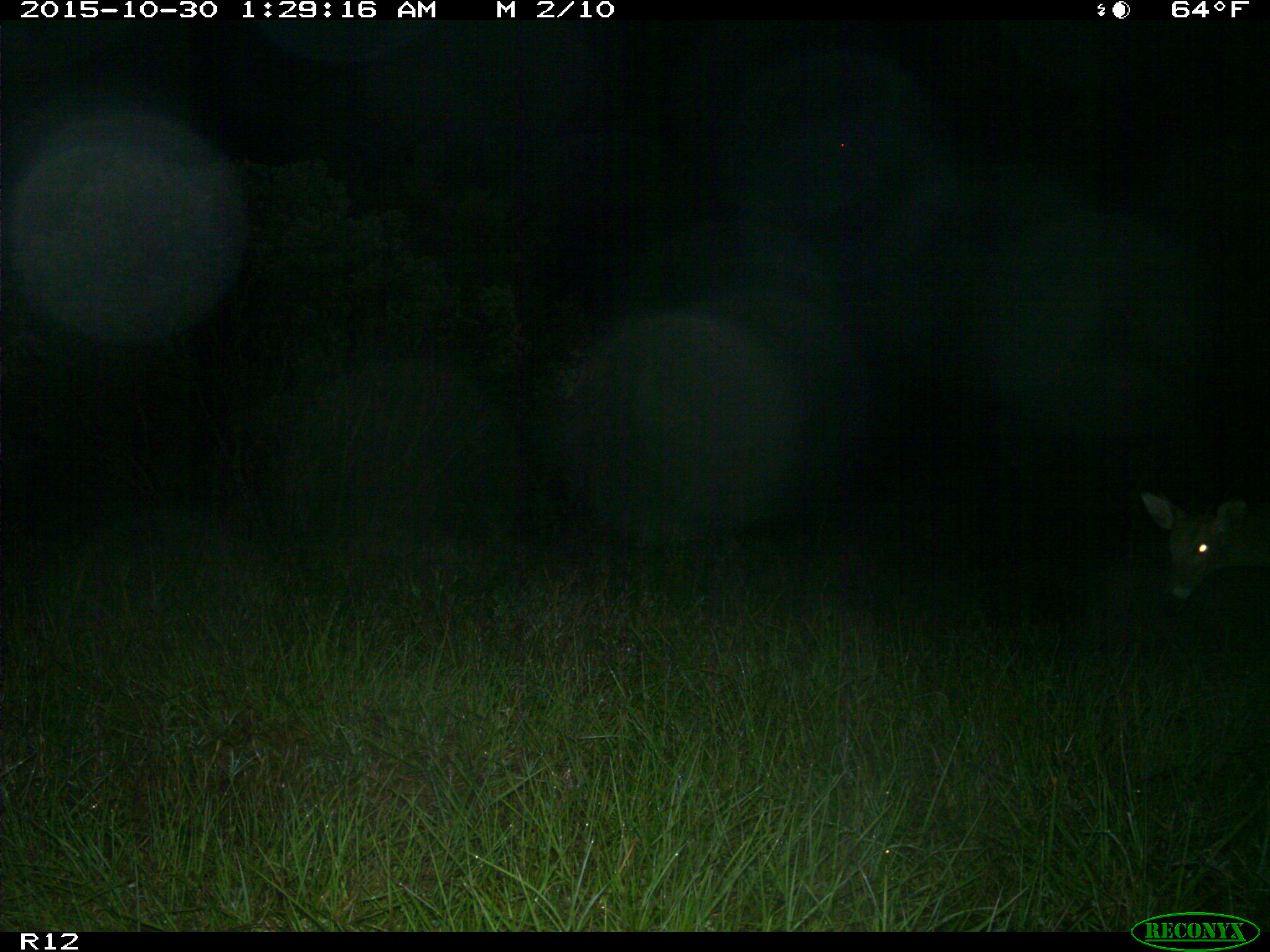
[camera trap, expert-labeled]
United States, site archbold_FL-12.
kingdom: Animalia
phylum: Chordata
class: Mammalia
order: Artiodactyla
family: Cervidae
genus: Odocoileus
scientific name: Odocoileus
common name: deer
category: unidentified deer